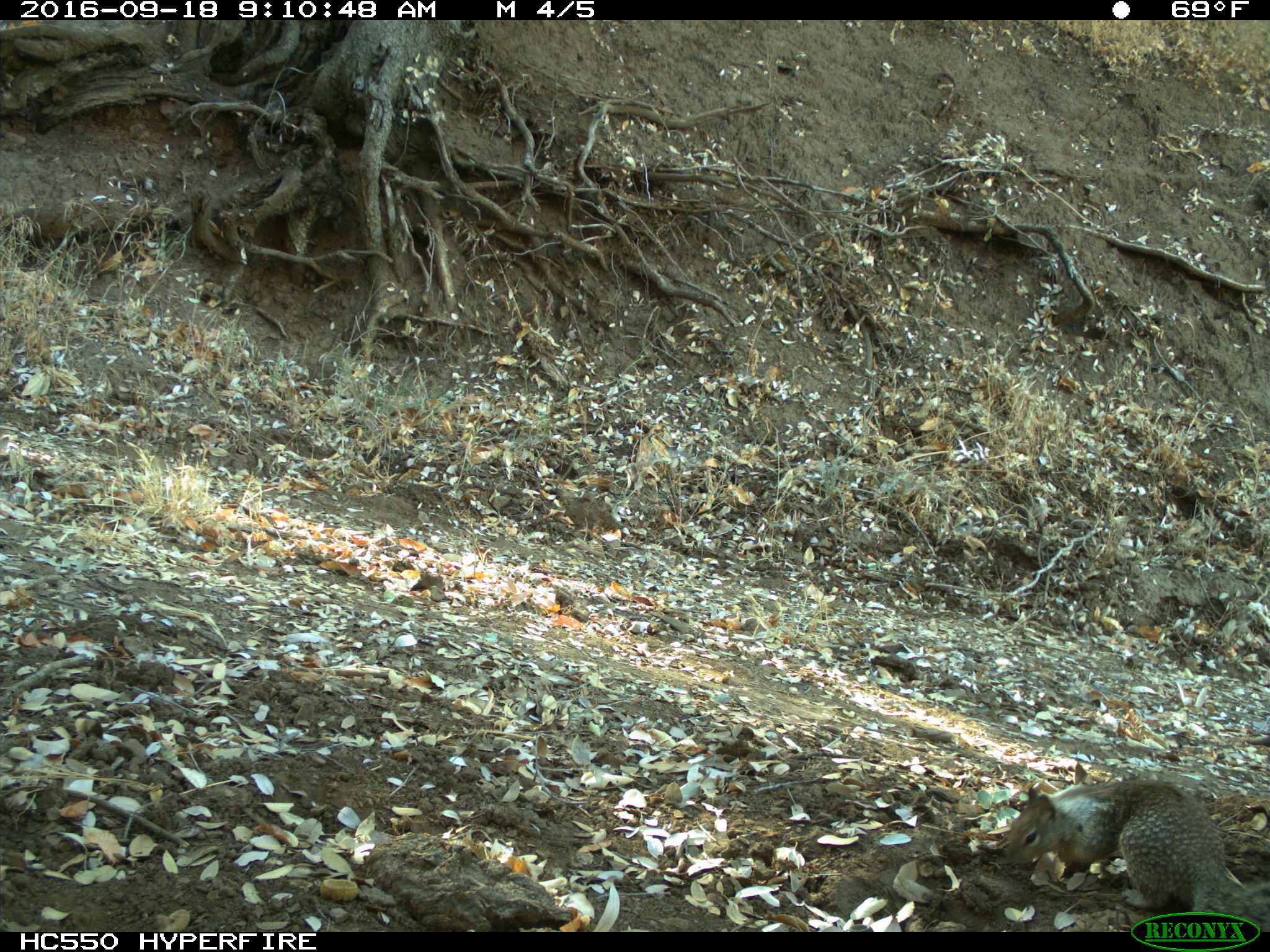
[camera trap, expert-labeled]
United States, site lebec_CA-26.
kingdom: Animalia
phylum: Chordata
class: Mammalia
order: Rodentia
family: Sciuridae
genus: Otospermophilus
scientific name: Otospermophilus beecheyi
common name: california ground squirrel